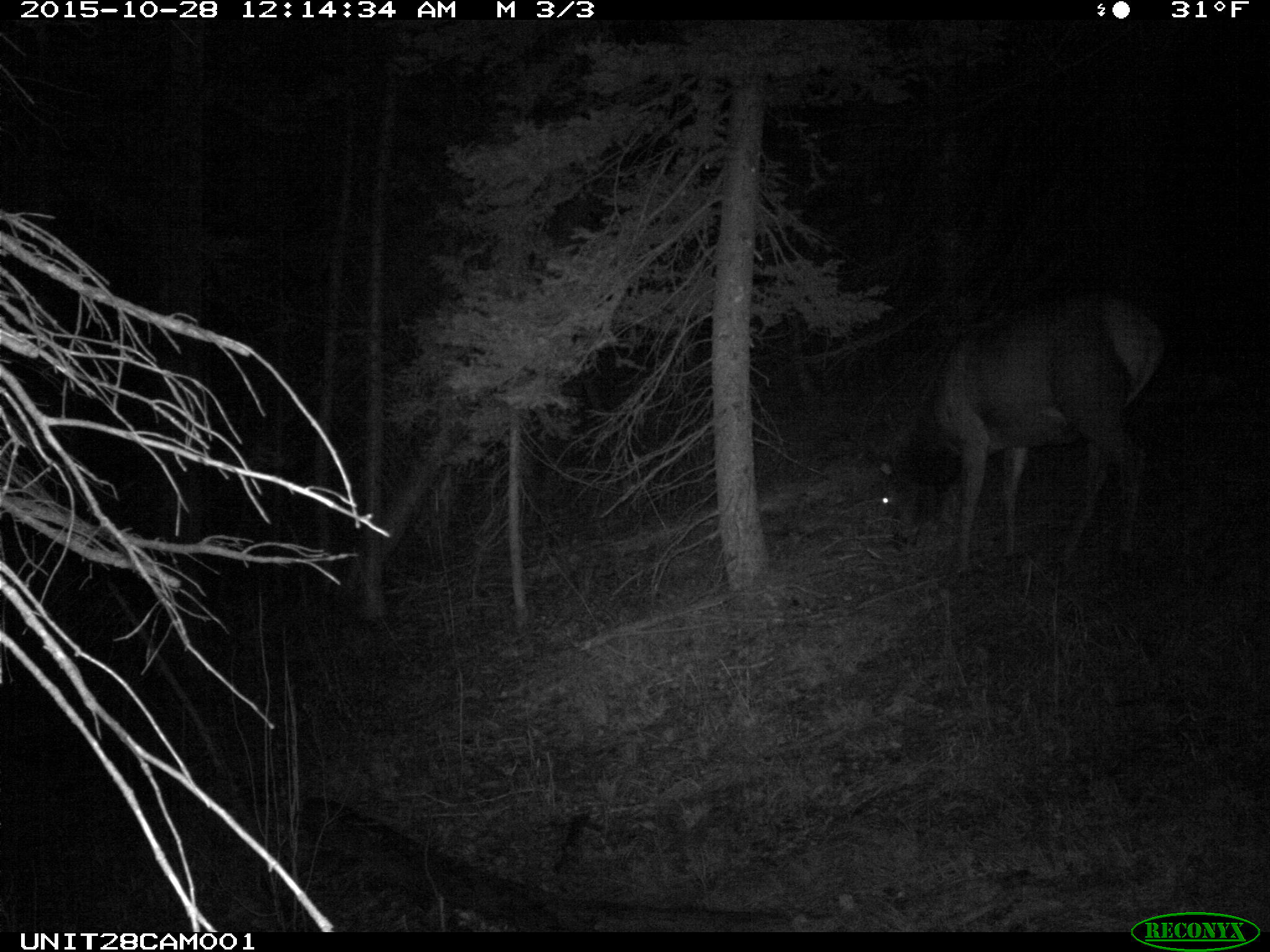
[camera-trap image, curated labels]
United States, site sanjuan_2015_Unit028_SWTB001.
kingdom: Animalia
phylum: Chordata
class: Mammalia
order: Artiodactyla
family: Cervidae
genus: Cervus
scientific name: Cervus elaphus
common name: red deer